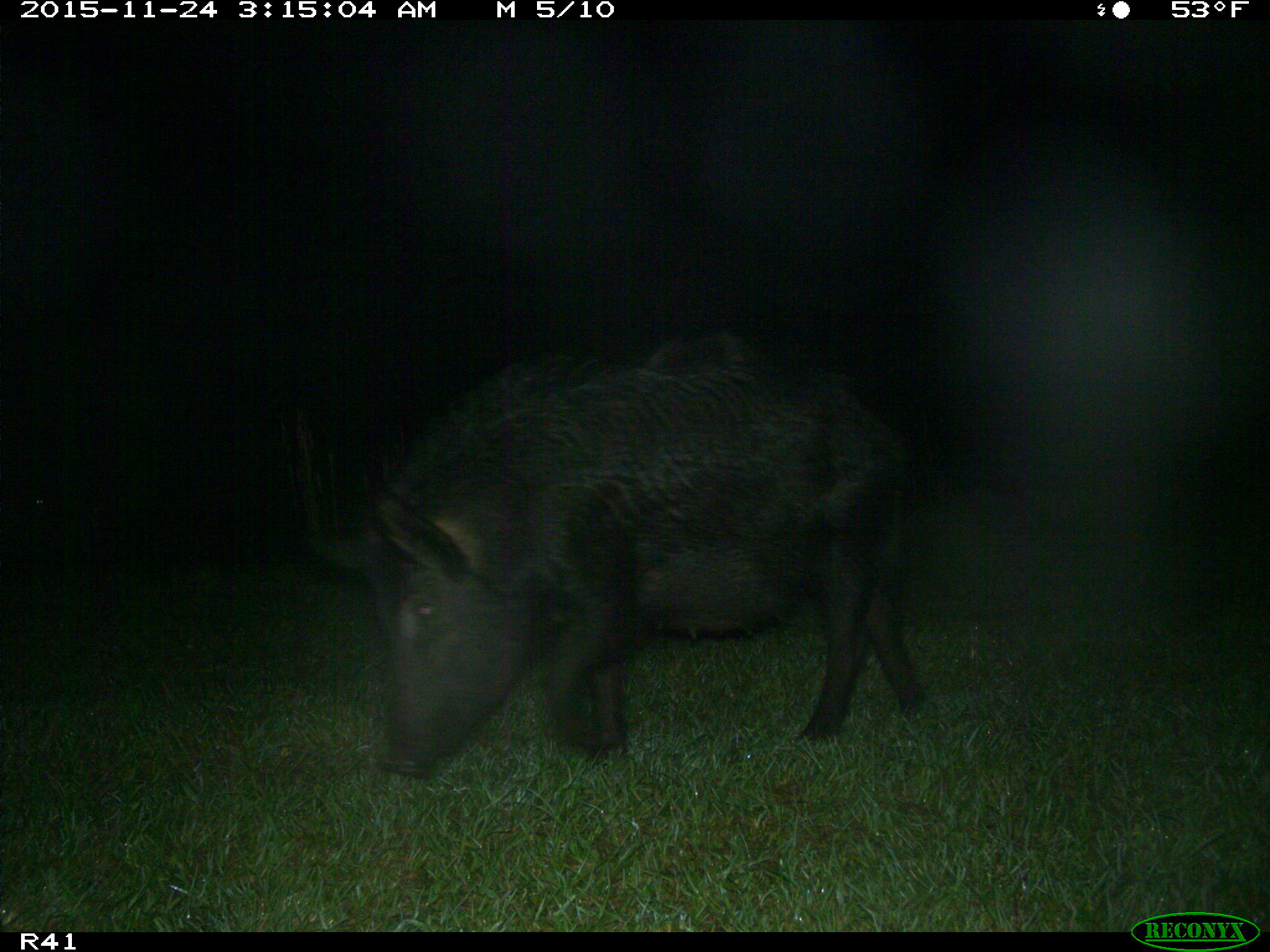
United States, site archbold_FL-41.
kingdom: Animalia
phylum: Chordata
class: Mammalia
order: Artiodactyla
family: Suidae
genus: Sus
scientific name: Sus scrofa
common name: wild boar